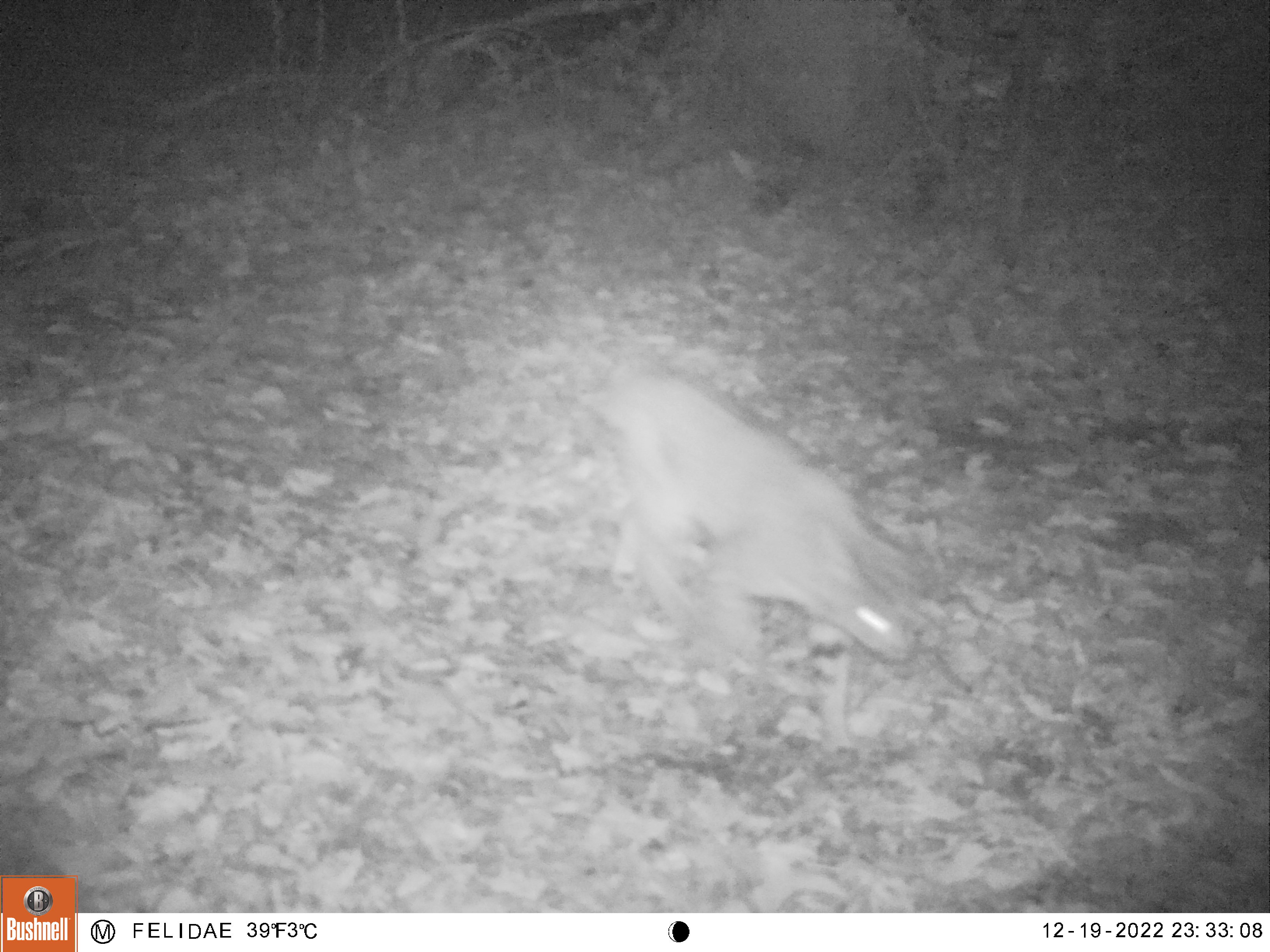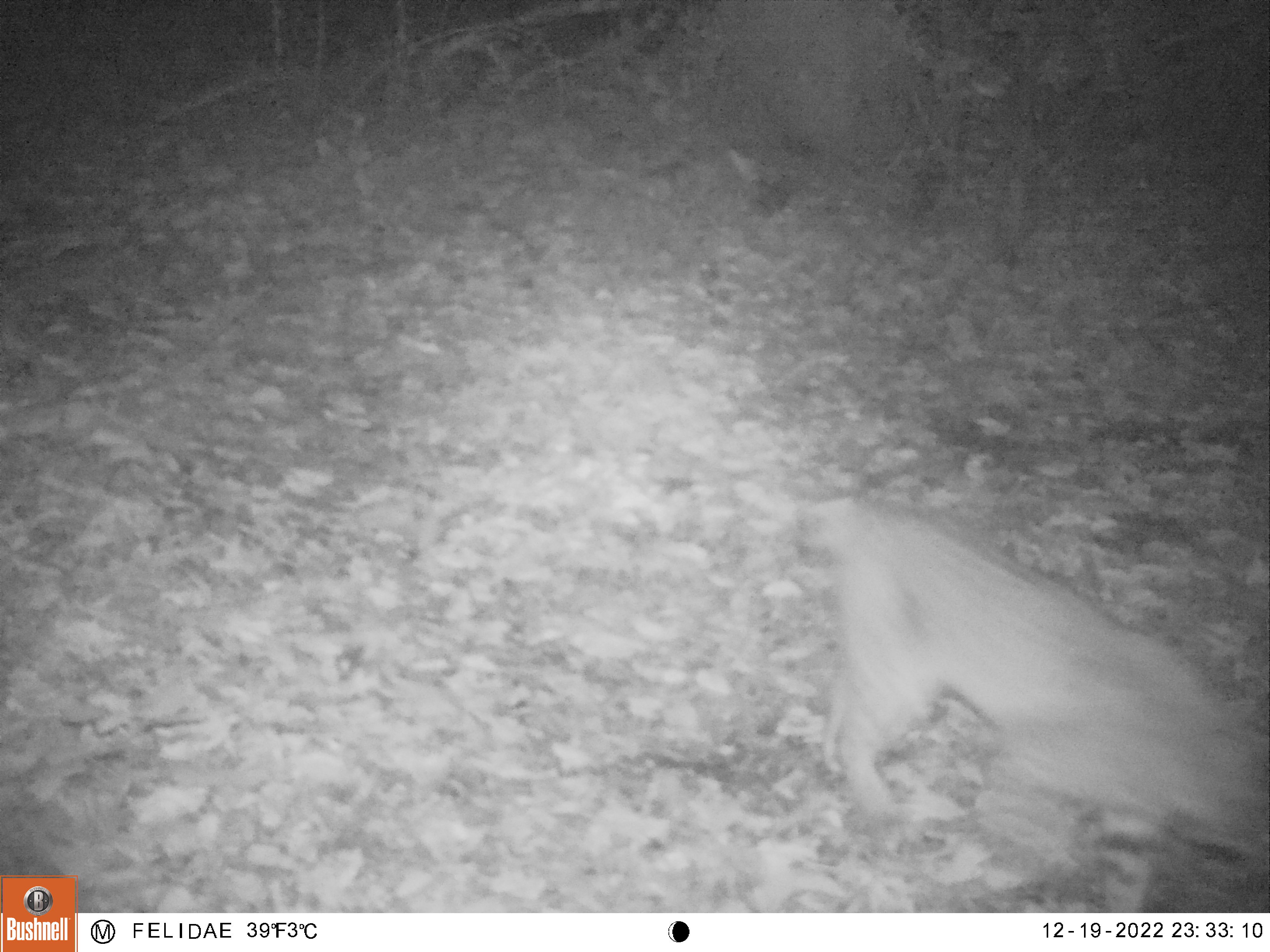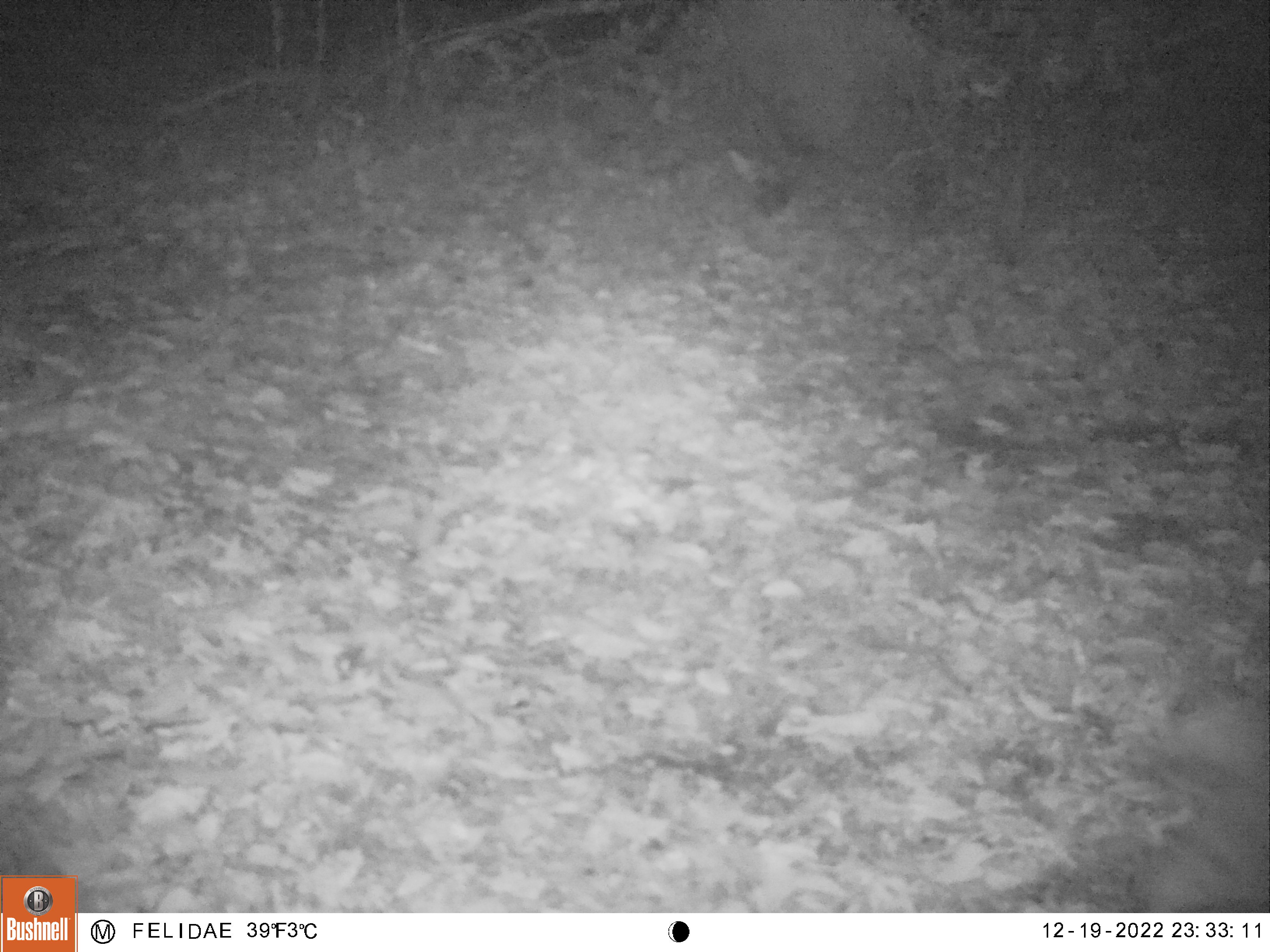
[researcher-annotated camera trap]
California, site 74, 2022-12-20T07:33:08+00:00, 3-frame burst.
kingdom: Animalia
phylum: Chordata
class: Mammalia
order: Carnivora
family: Felidae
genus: Lynx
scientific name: Lynx rufus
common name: bobcat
Bobcat (Lynx rufus).